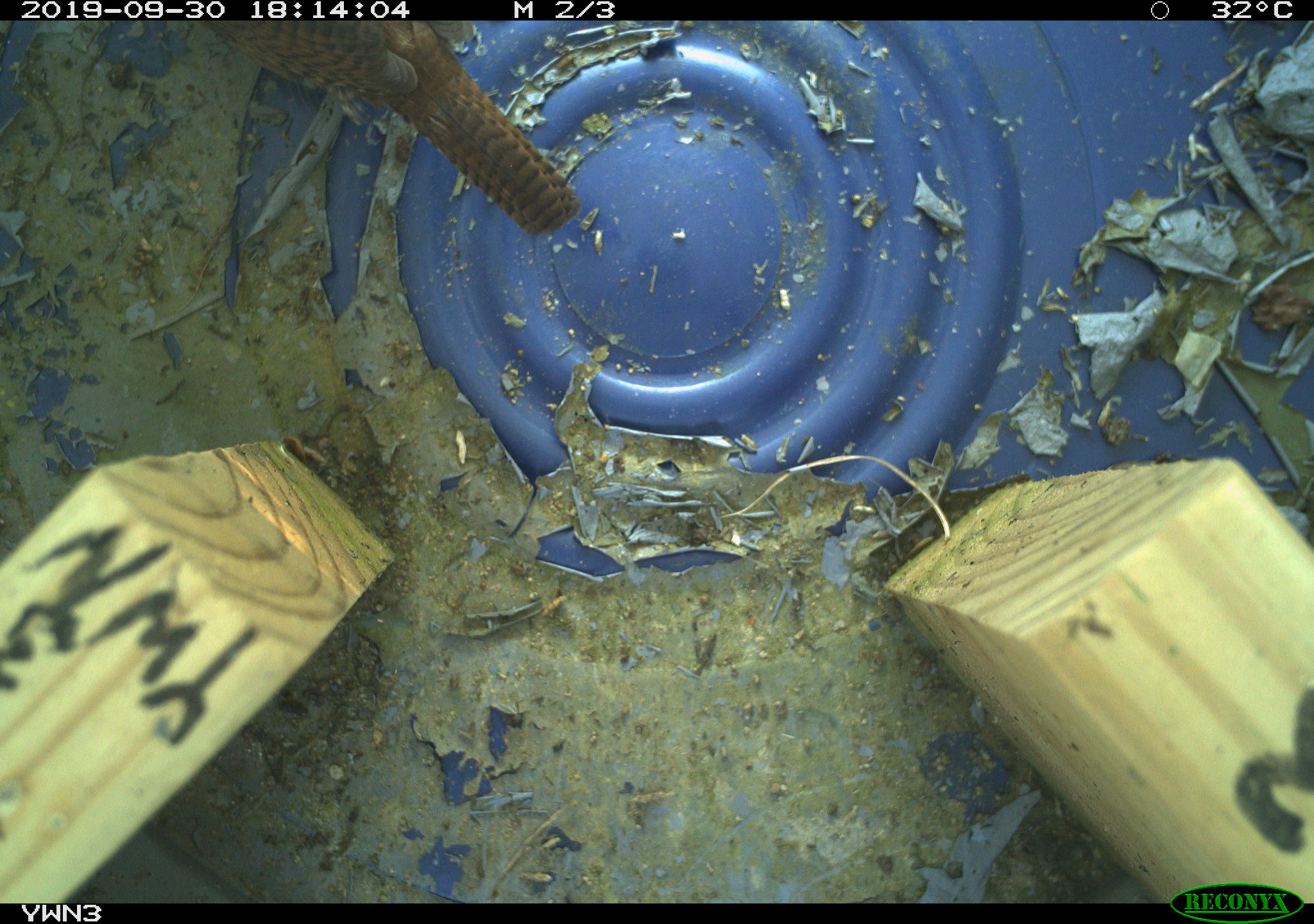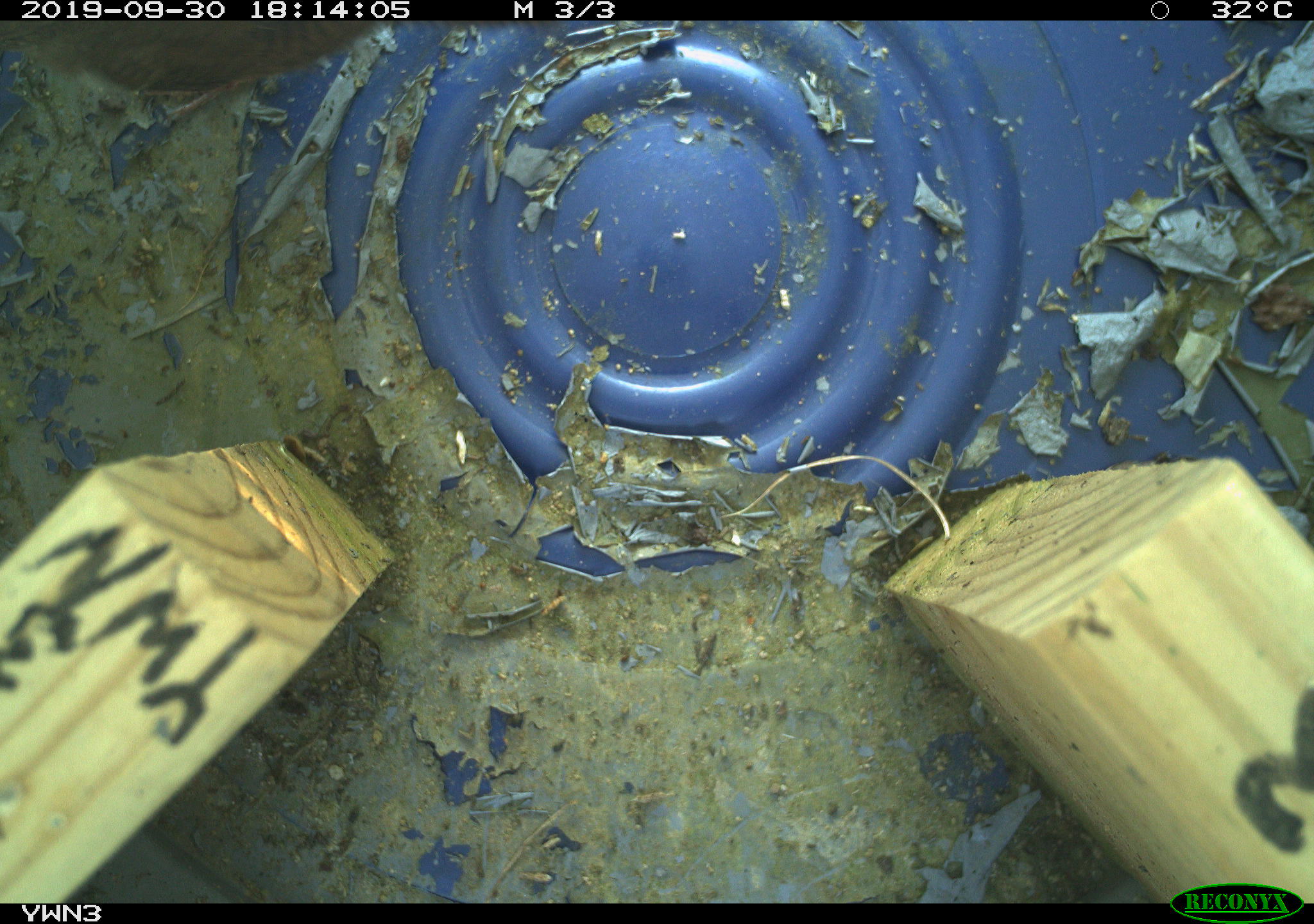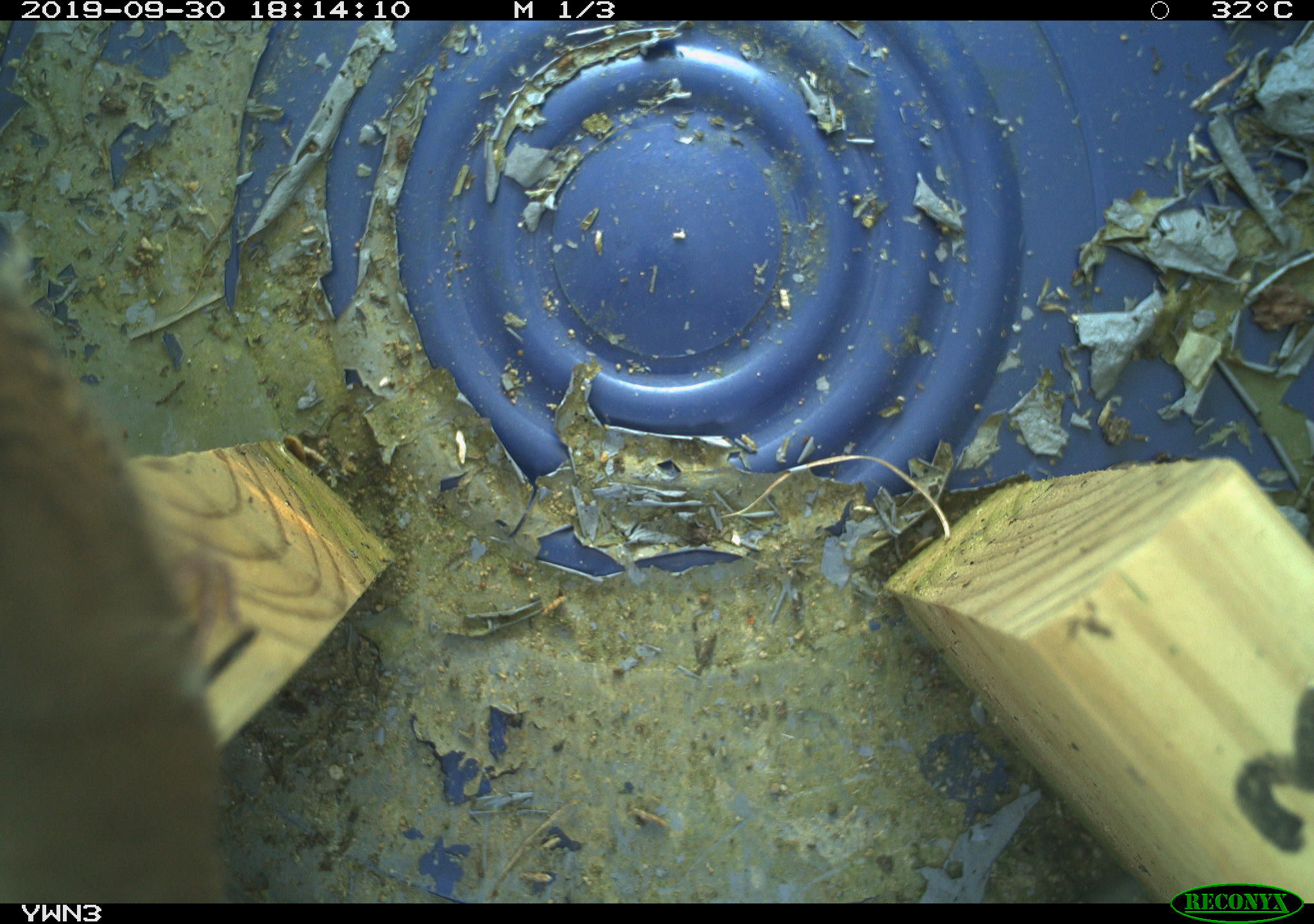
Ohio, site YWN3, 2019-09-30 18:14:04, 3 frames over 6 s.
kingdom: Animalia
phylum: Chordata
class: Aves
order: Passeriformes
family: Troglodytidae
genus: Troglodytes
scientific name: Troglodytes aedon aedon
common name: northern house wren